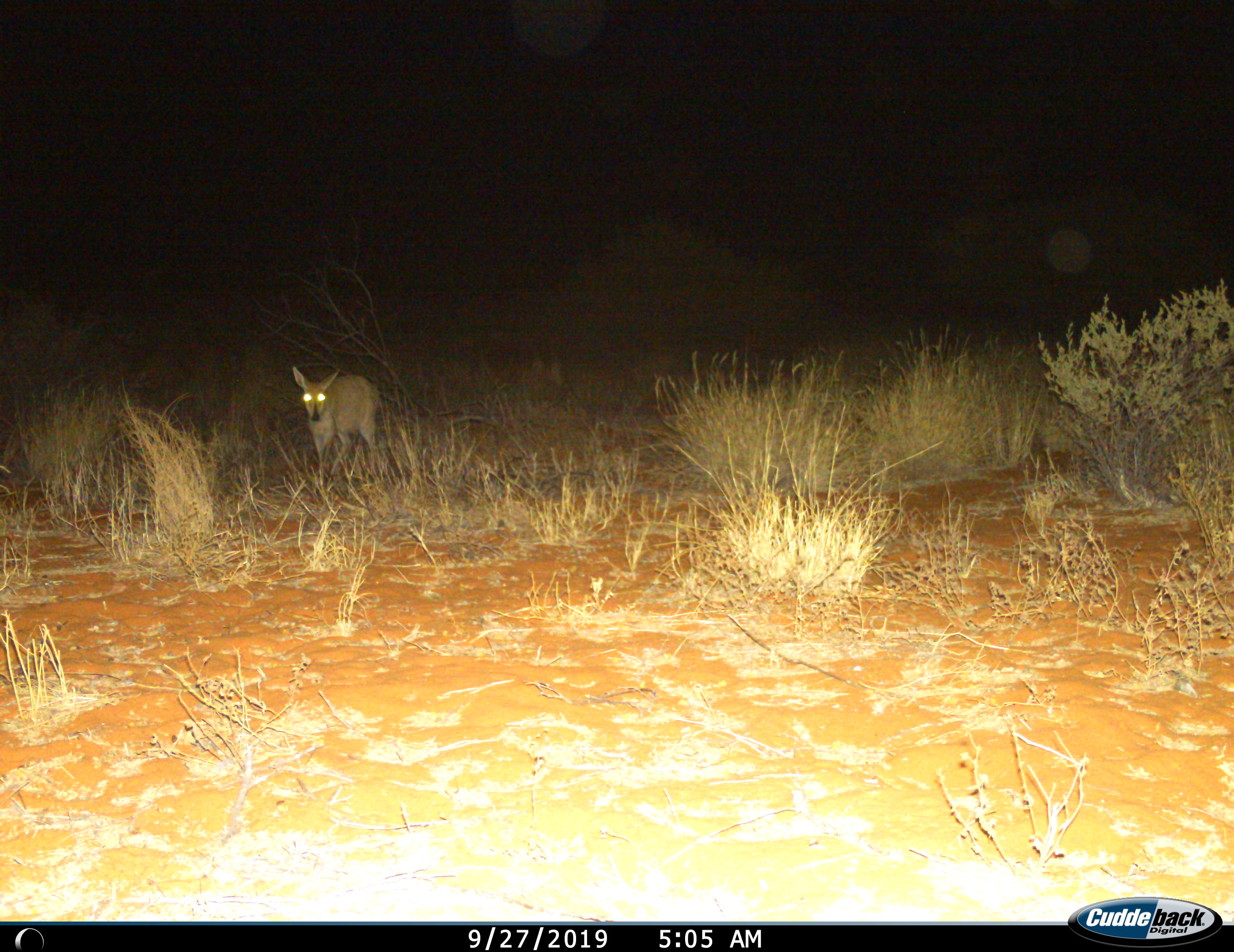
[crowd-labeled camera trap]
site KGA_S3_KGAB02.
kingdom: Animalia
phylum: Chordata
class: Mammalia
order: Artiodactyla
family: Bovidae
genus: Sylvicapra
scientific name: Sylvicapra grimmia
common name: common duiker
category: duikercommongrey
Duikercommongrey (common duiker) (Sylvicapra grimmia), count 1. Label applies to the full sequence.